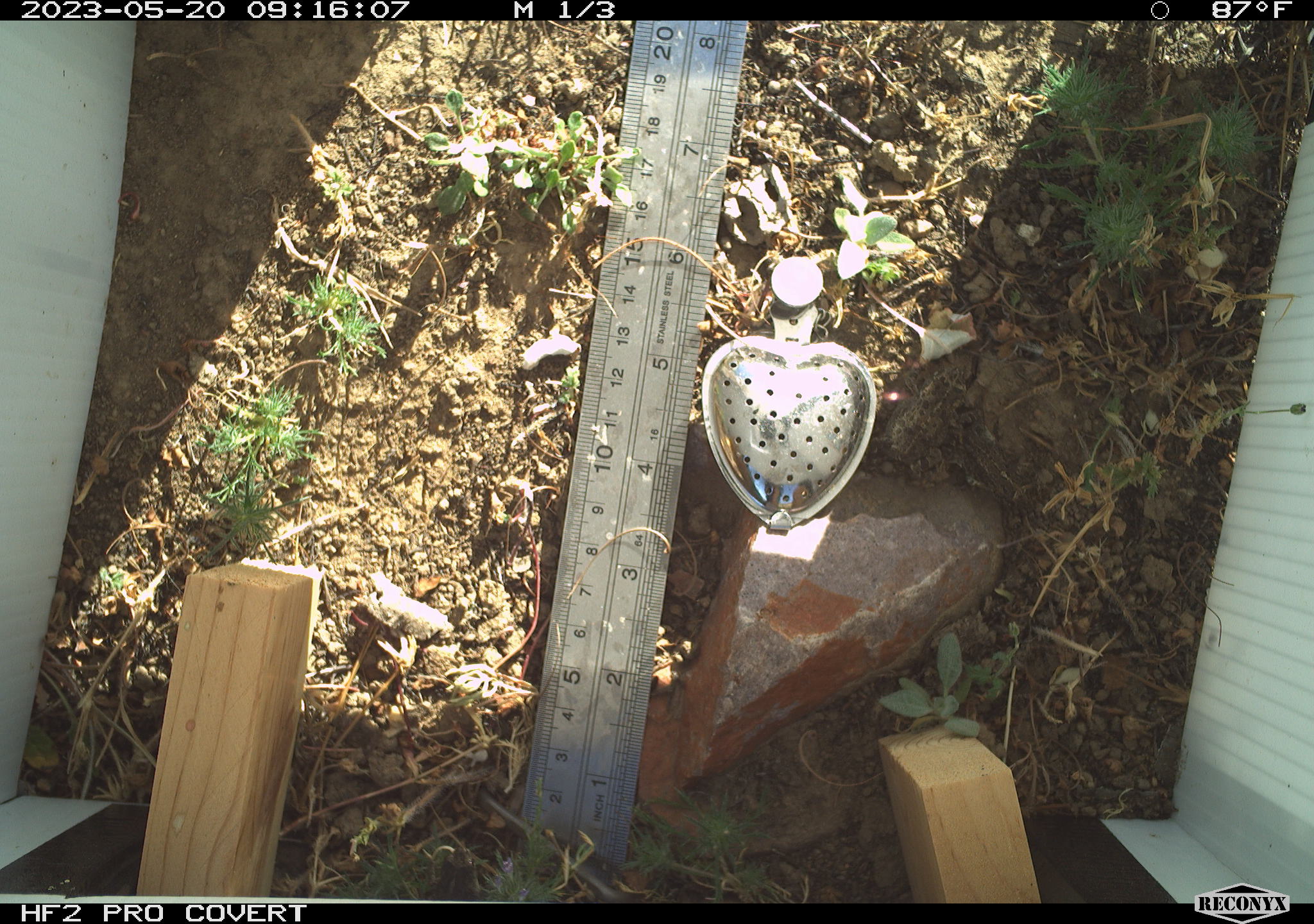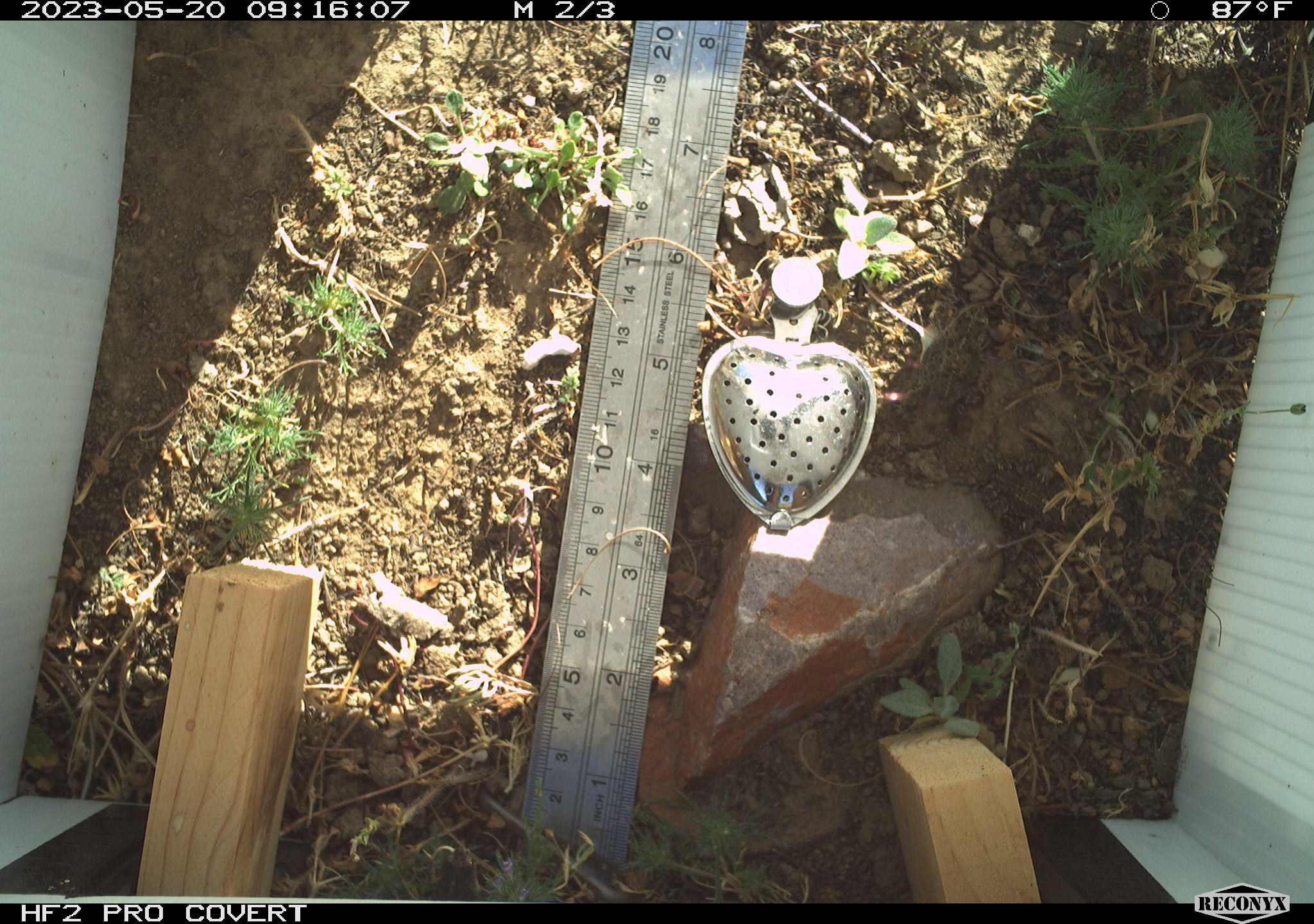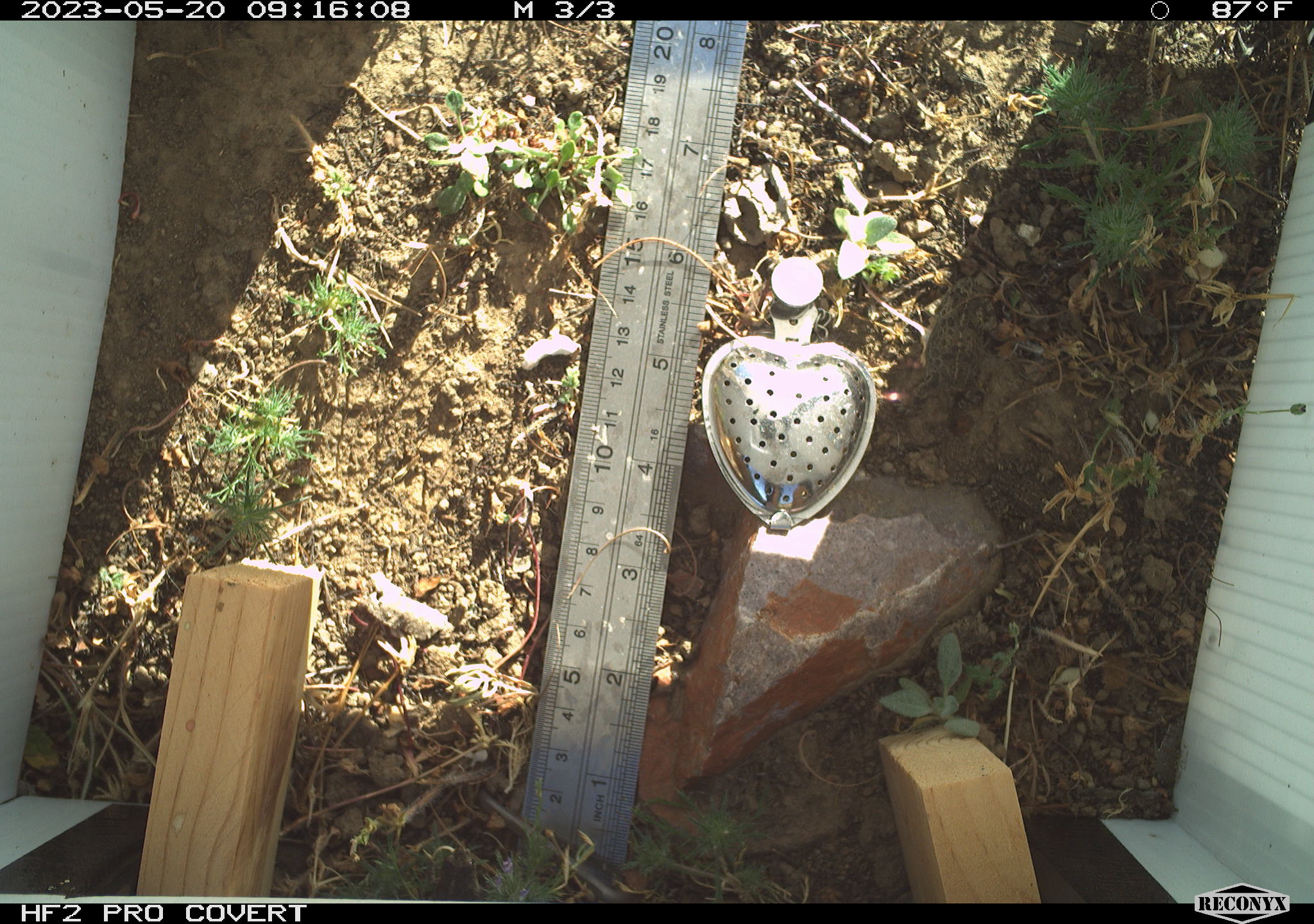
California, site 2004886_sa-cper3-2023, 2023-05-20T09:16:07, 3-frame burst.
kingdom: Animalia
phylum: Chordata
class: Amphibia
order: Anura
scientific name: Anura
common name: frogs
Frogs (Anura).